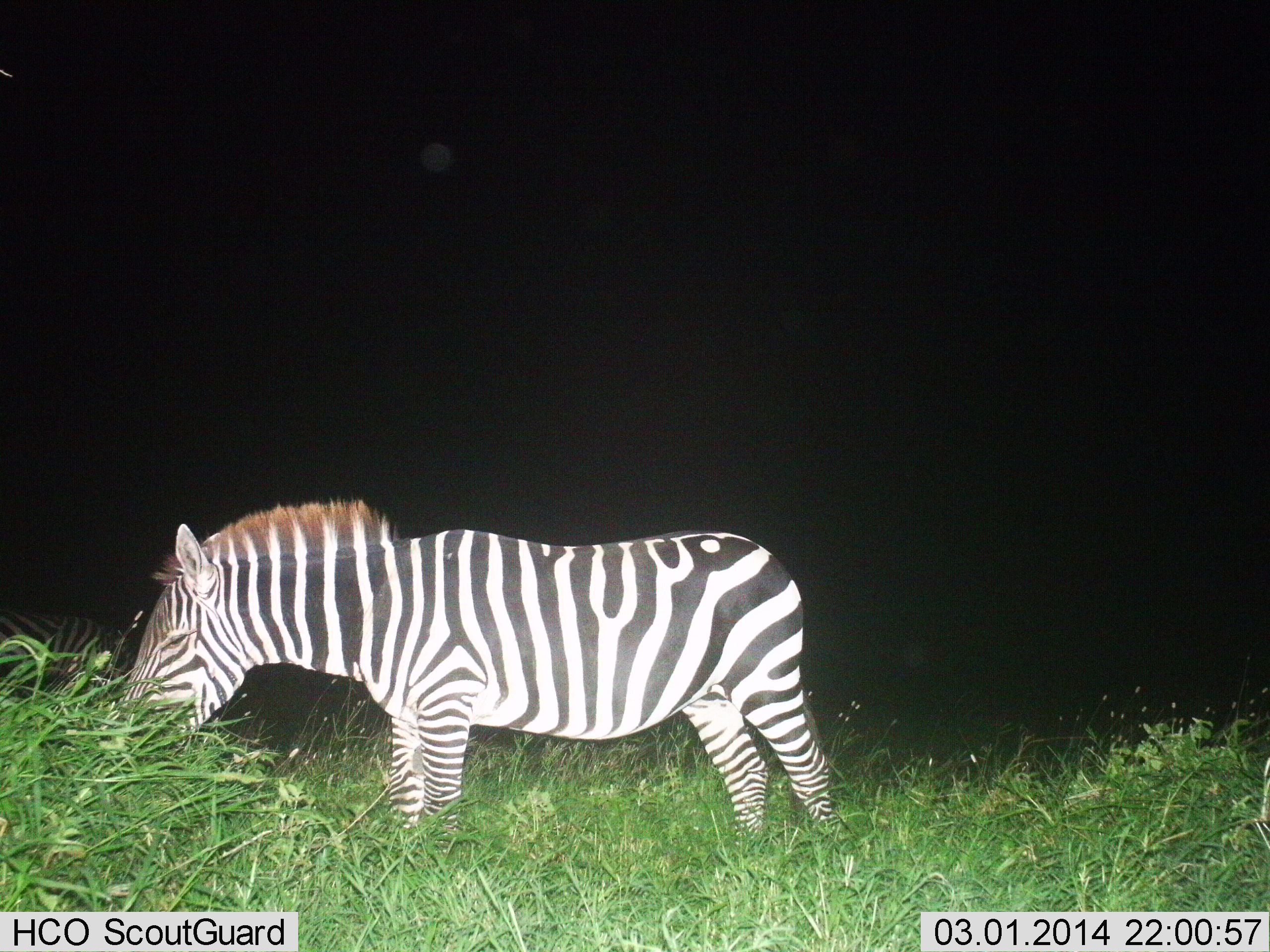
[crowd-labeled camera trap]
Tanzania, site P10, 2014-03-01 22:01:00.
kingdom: Animalia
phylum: Chordata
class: Mammalia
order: Perissodactyla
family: Equidae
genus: Equus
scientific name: Equus quagga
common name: plains zebra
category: zebra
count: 2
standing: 20%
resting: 0%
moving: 0%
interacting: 0%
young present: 0%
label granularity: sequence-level